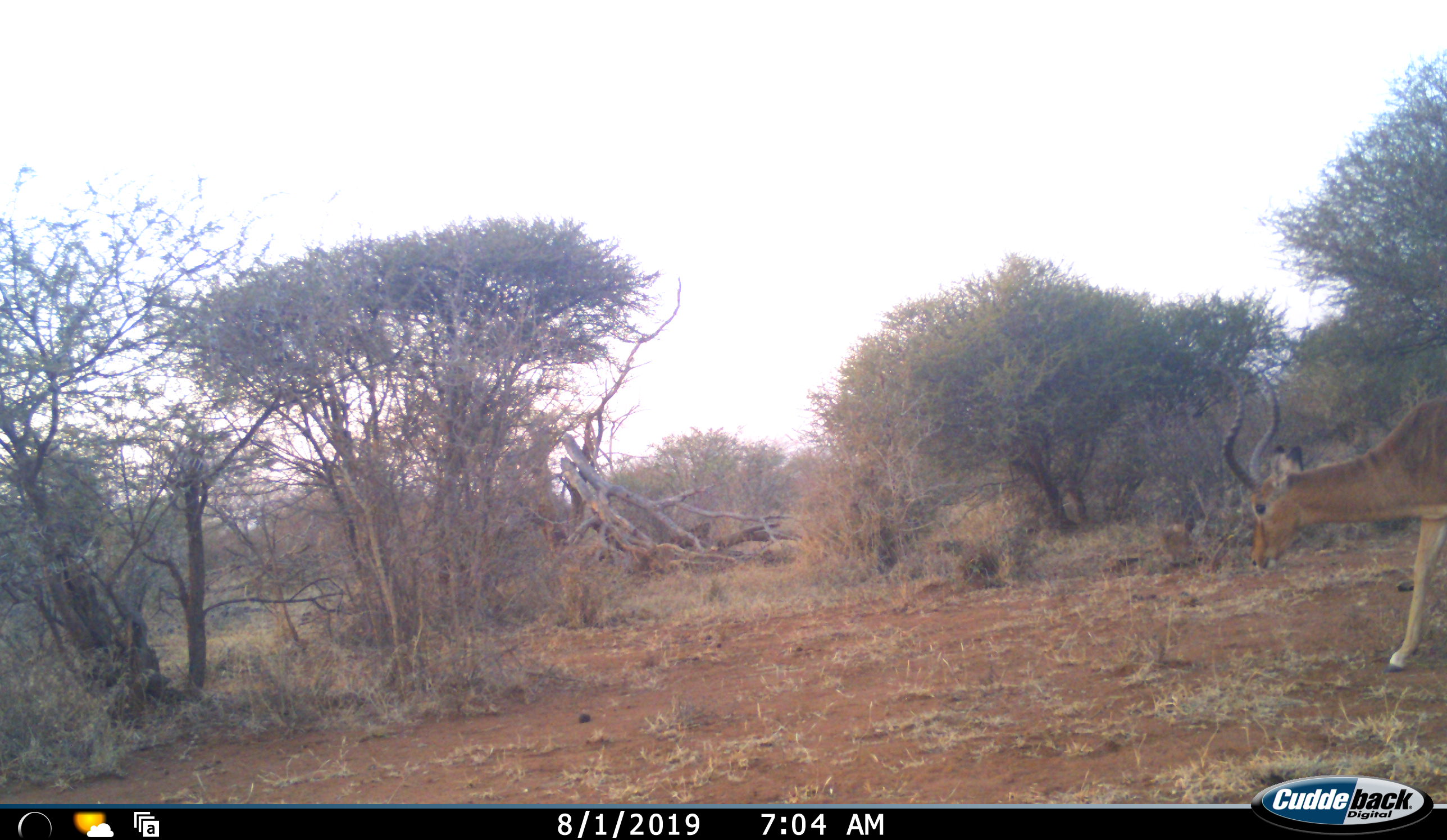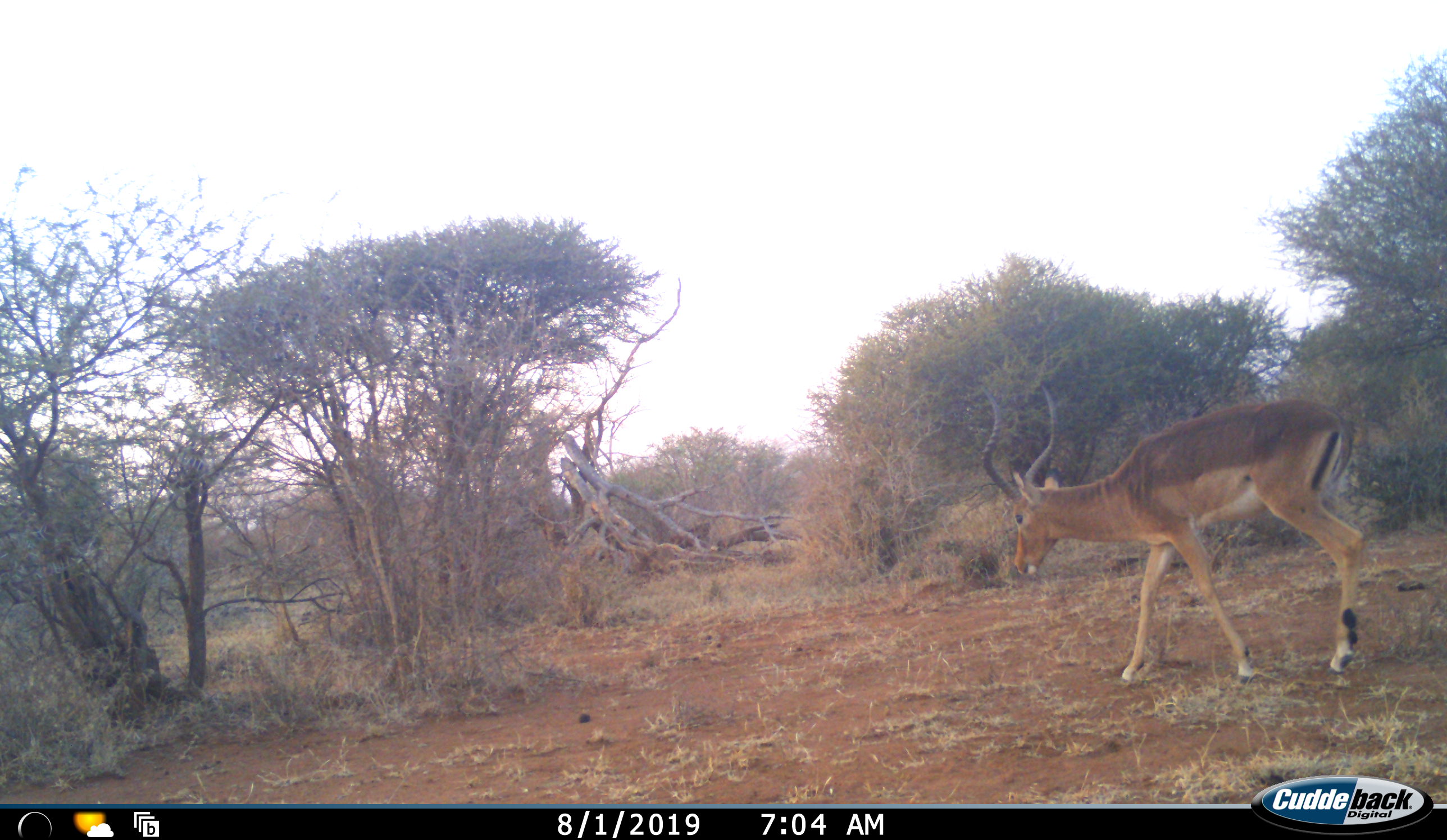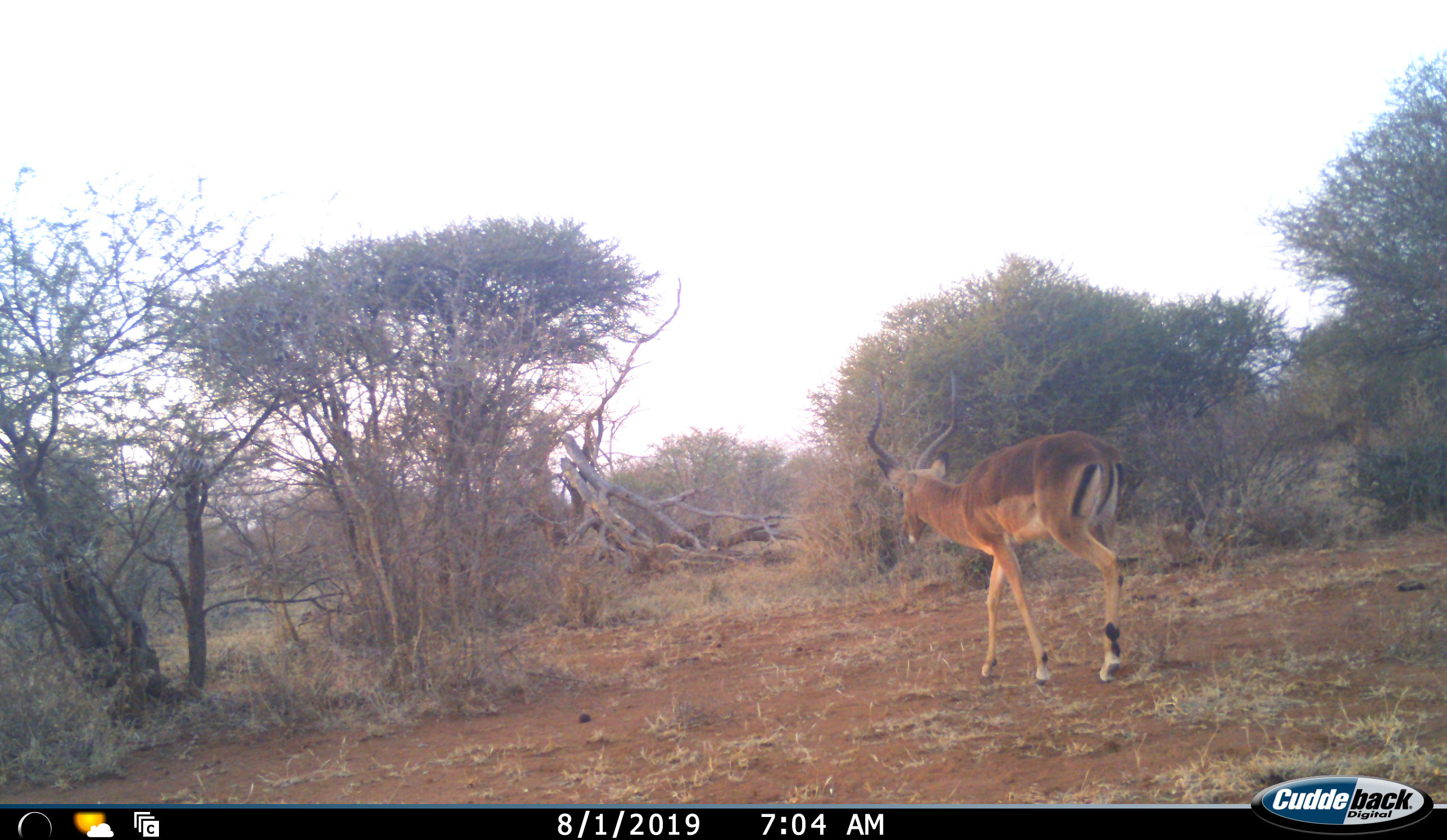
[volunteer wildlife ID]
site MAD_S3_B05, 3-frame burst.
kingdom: Animalia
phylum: Chordata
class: Mammalia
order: Artiodactyla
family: Bovidae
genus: Aepyceros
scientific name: Aepyceros melampus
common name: impala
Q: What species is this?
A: Impala (Aepyceros melampus).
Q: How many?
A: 1.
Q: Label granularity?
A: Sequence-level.